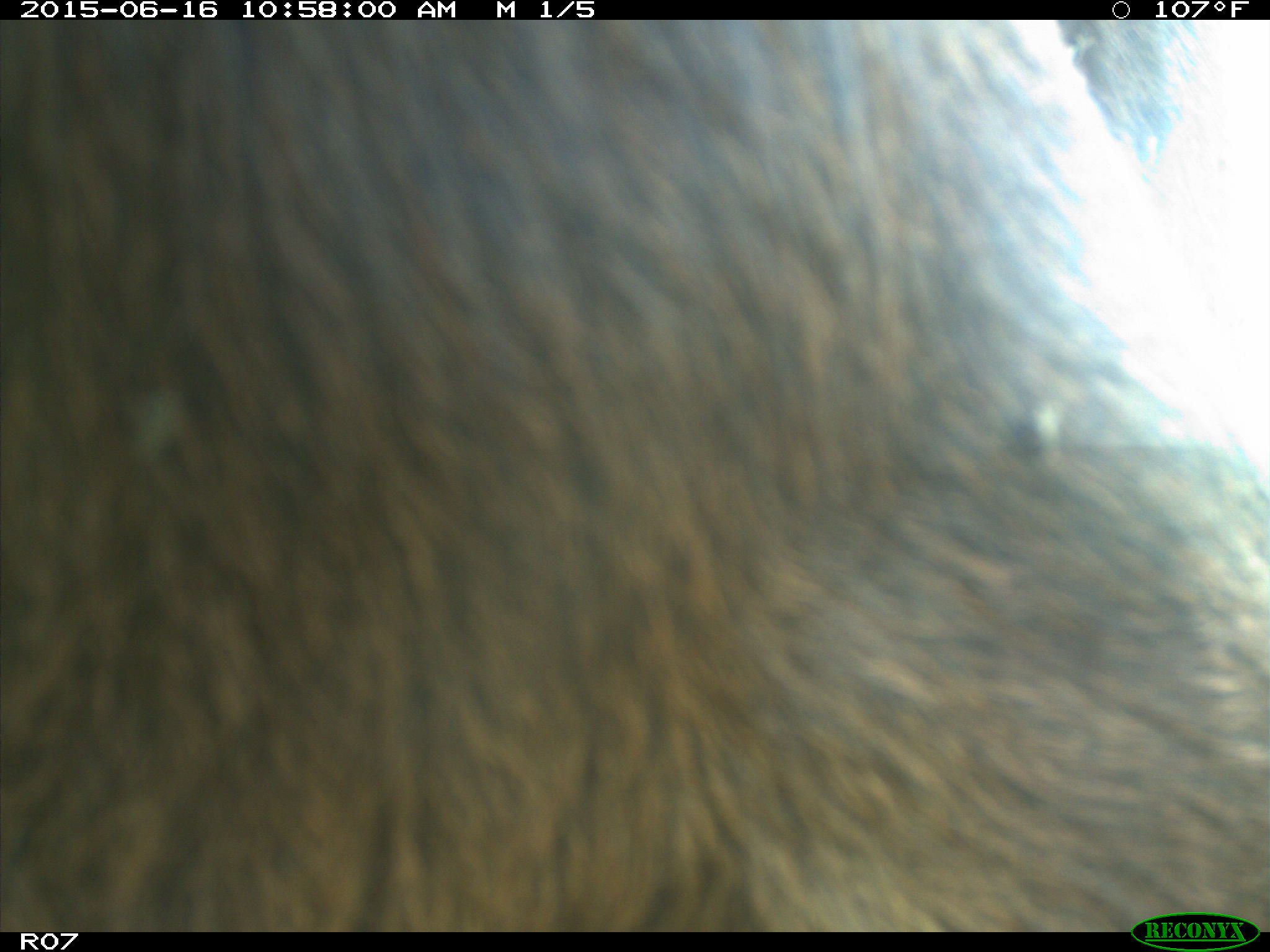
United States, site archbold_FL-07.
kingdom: Animalia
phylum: Chordata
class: Mammalia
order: Artiodactyla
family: Bovidae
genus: Bos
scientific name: Bos taurus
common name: domestic cow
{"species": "Bos taurus (domestic cow)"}